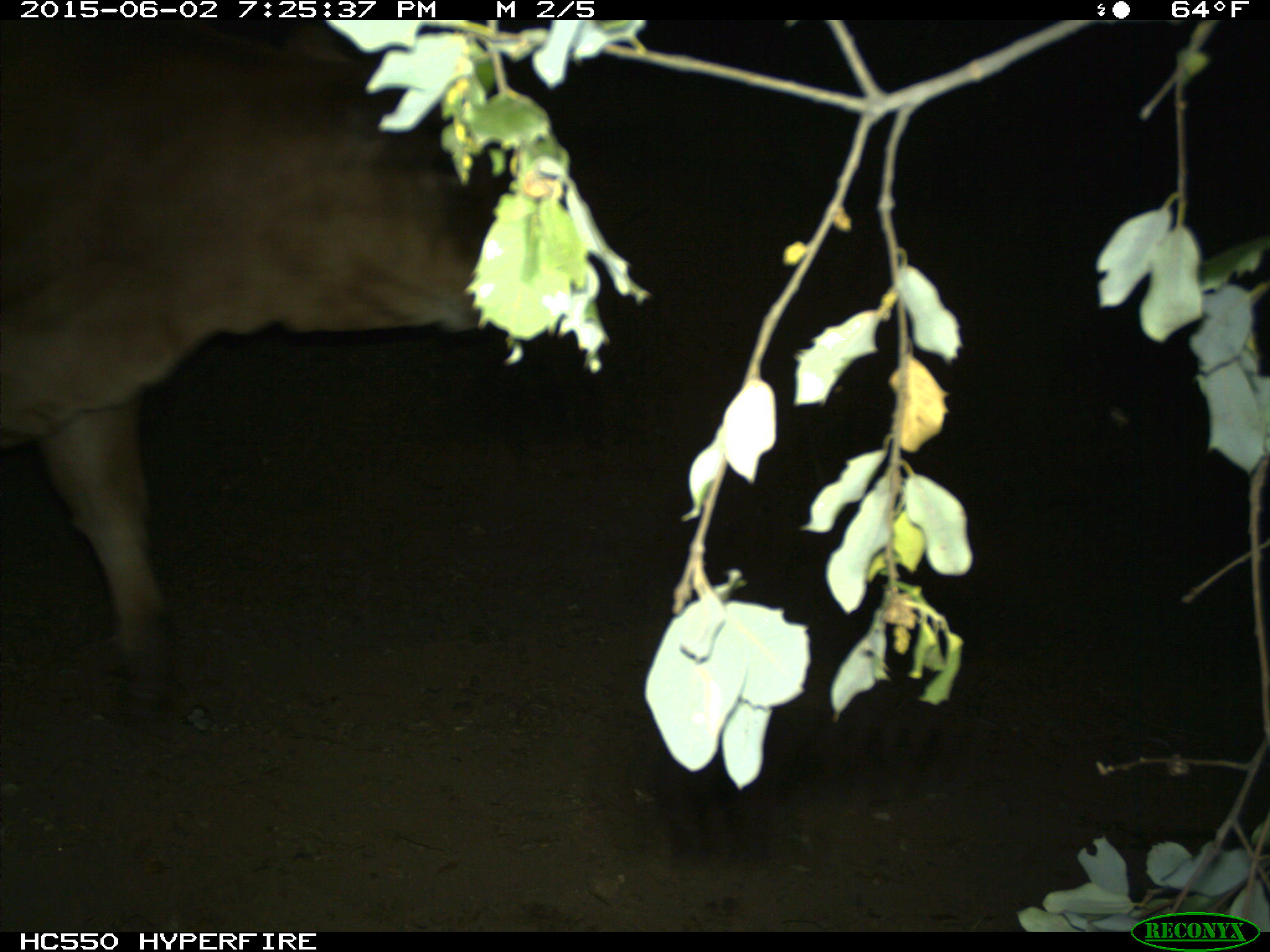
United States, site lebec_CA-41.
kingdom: Animalia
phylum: Chordata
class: Mammalia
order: Artiodactyla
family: Bovidae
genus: Bos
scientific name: Bos taurus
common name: domestic cow